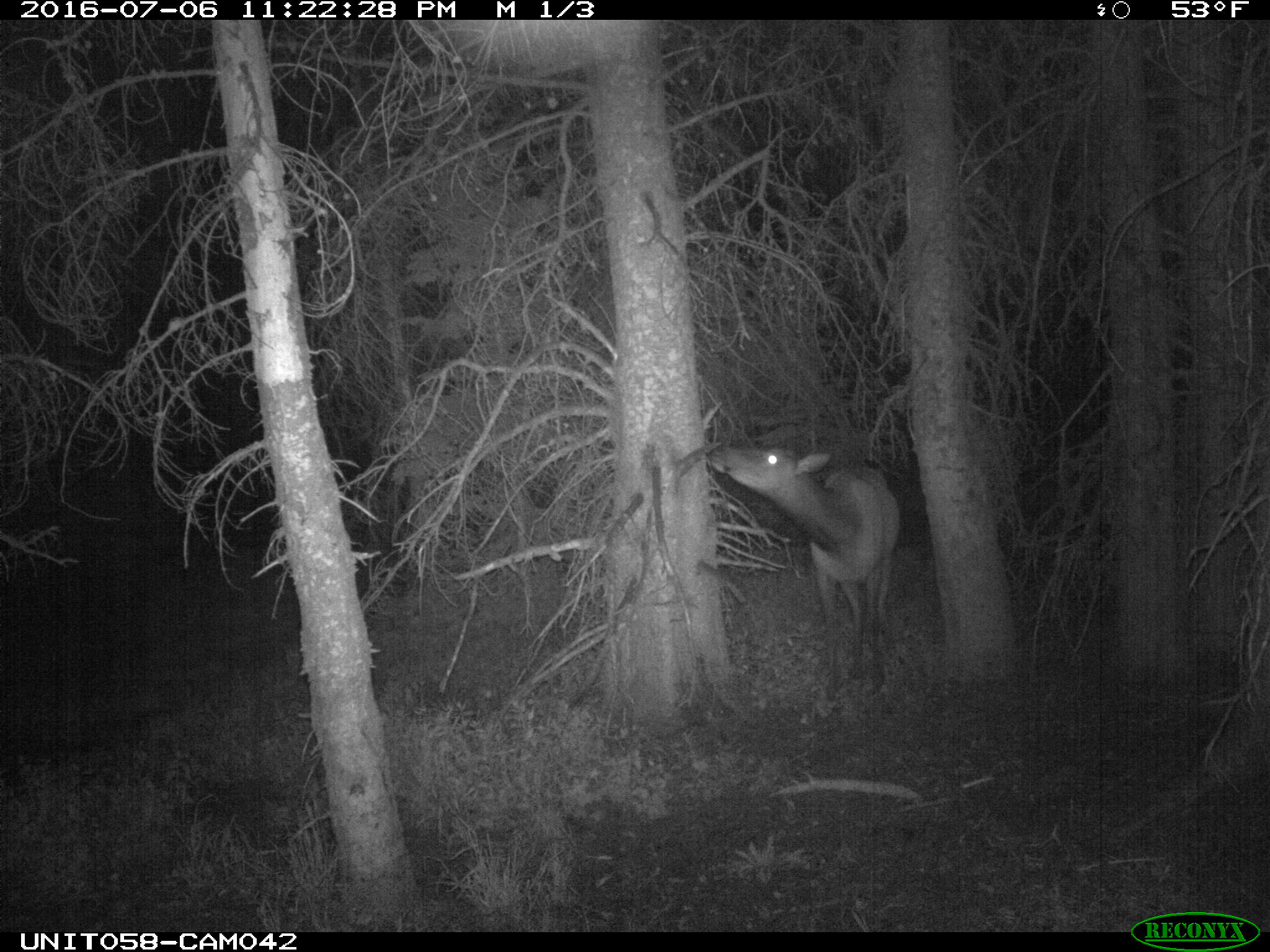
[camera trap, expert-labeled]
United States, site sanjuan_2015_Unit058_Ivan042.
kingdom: Animalia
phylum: Chordata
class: Mammalia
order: Artiodactyla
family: Cervidae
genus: Cervus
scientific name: Cervus elaphus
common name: red deer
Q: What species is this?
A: Cervus elaphus (red deer).